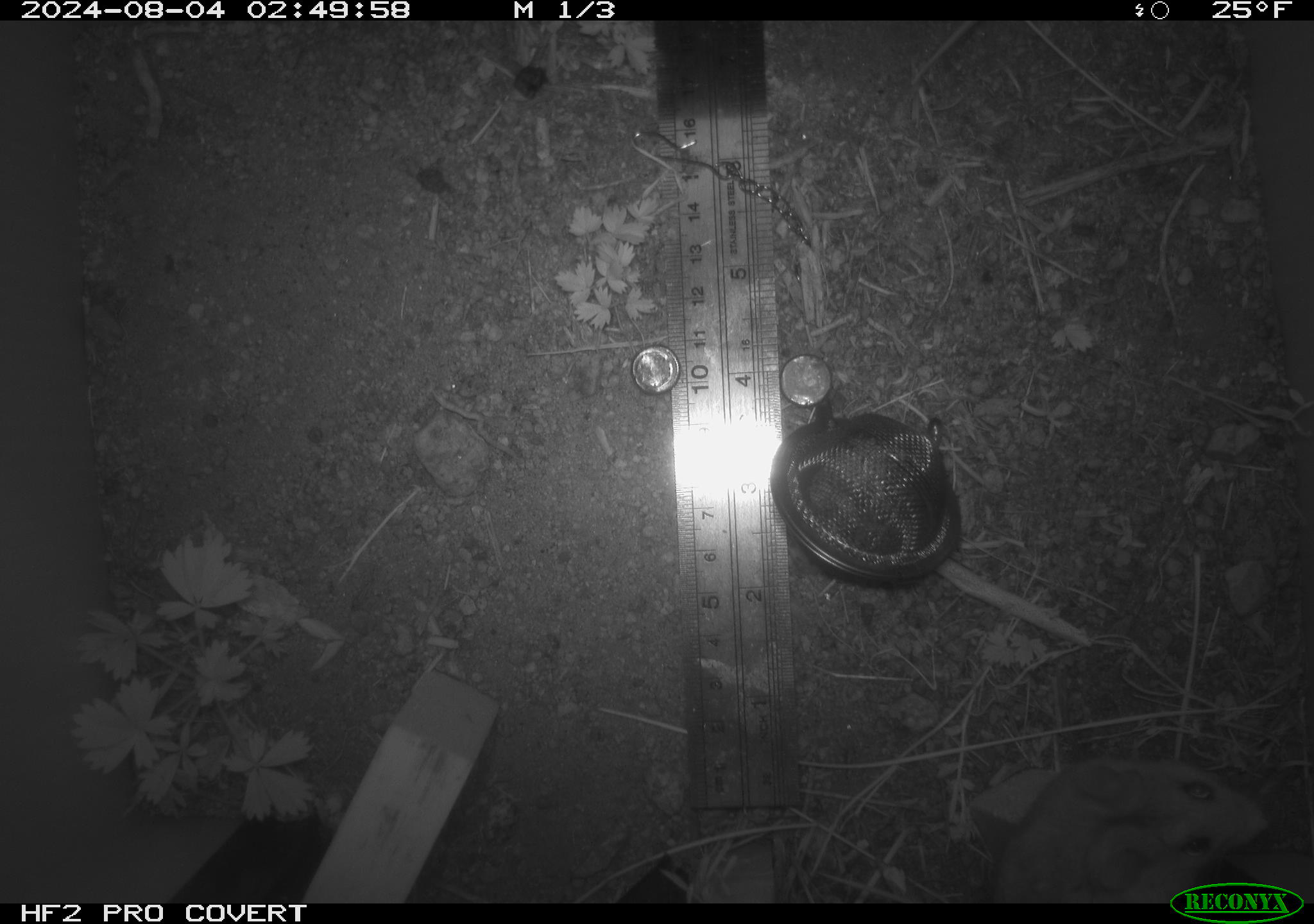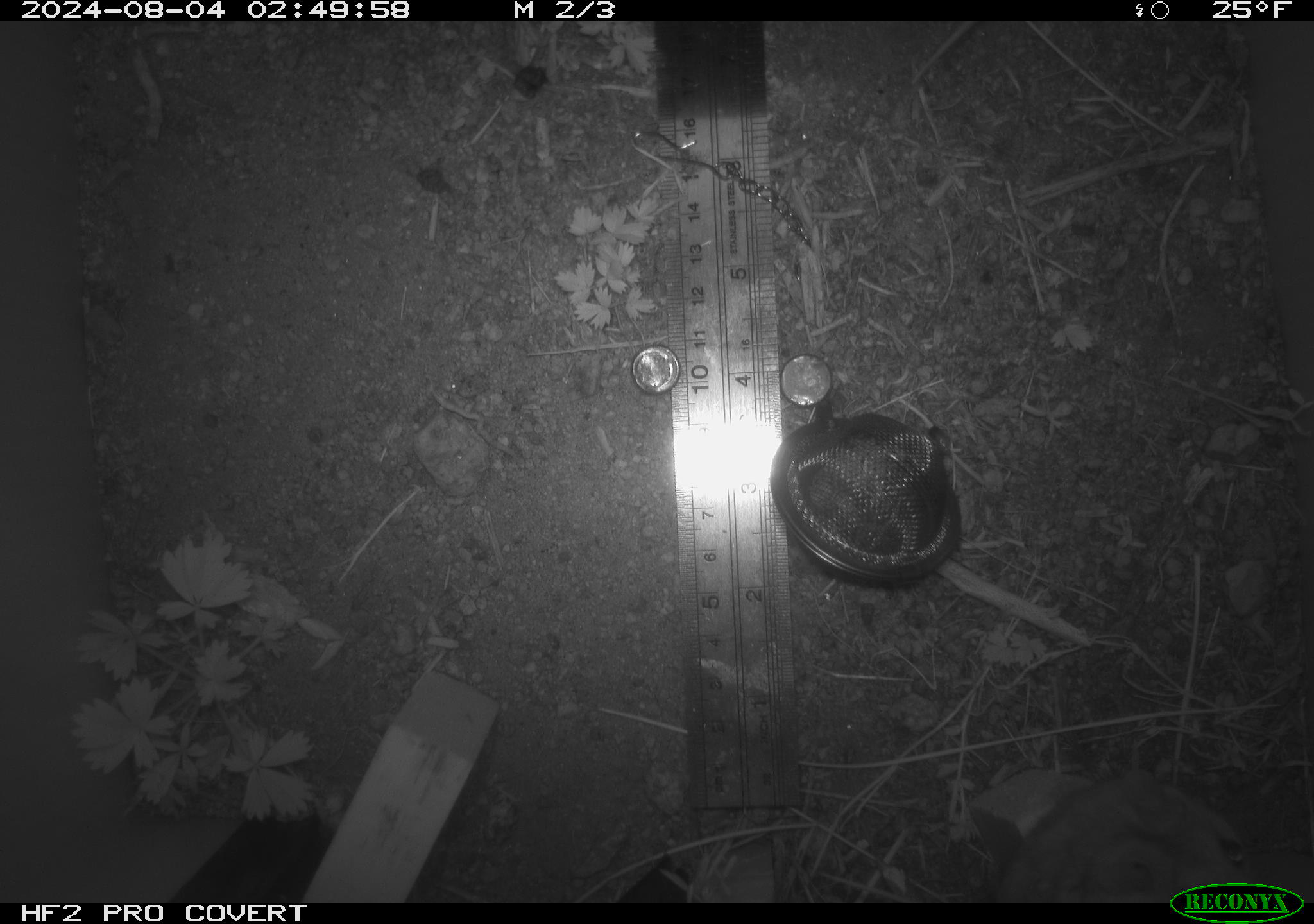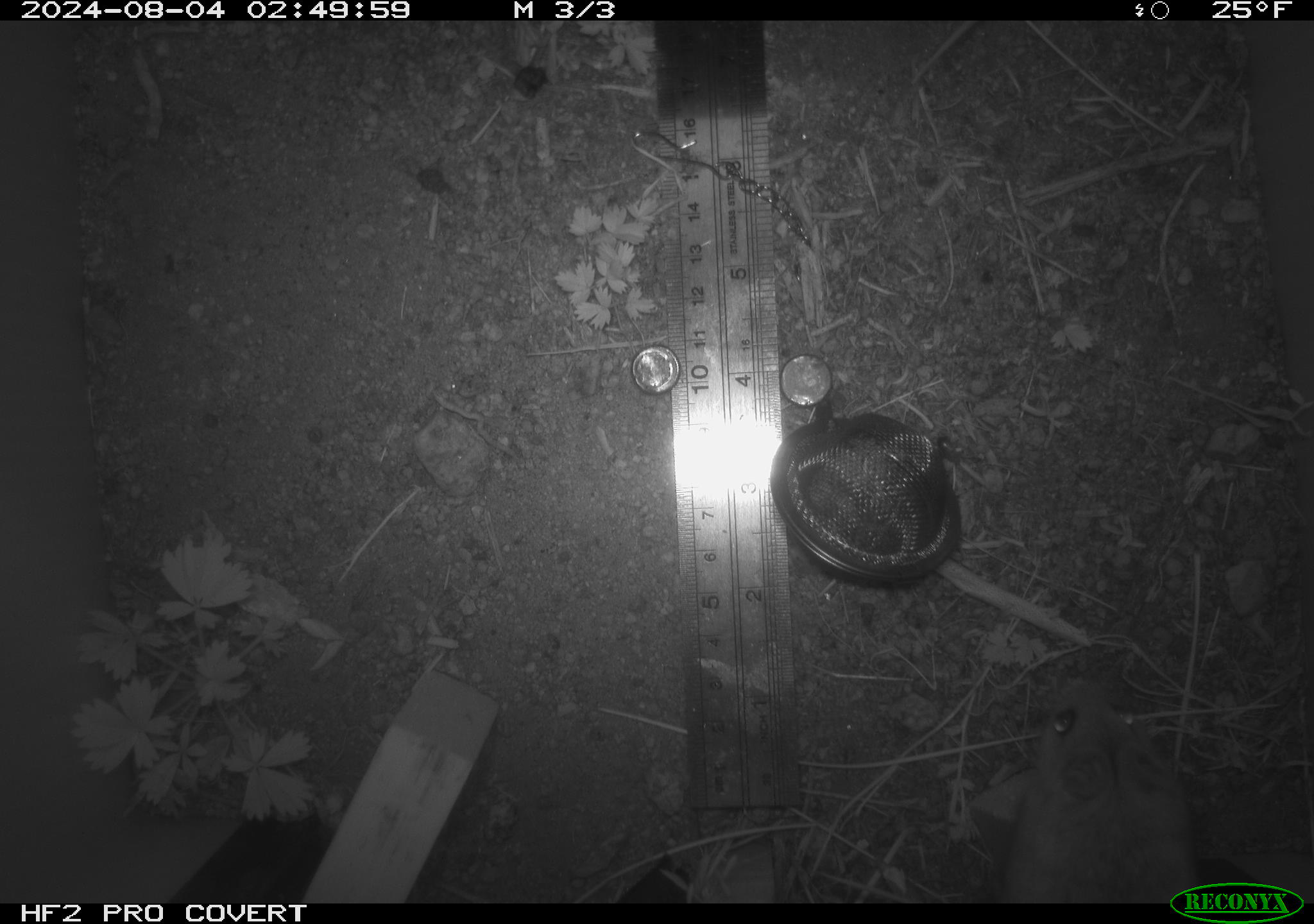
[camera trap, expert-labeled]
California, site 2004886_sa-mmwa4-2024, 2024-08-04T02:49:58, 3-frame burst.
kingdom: Animalia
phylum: Chordata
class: Mammalia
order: Rodentia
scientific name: Rodentia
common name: mouse species